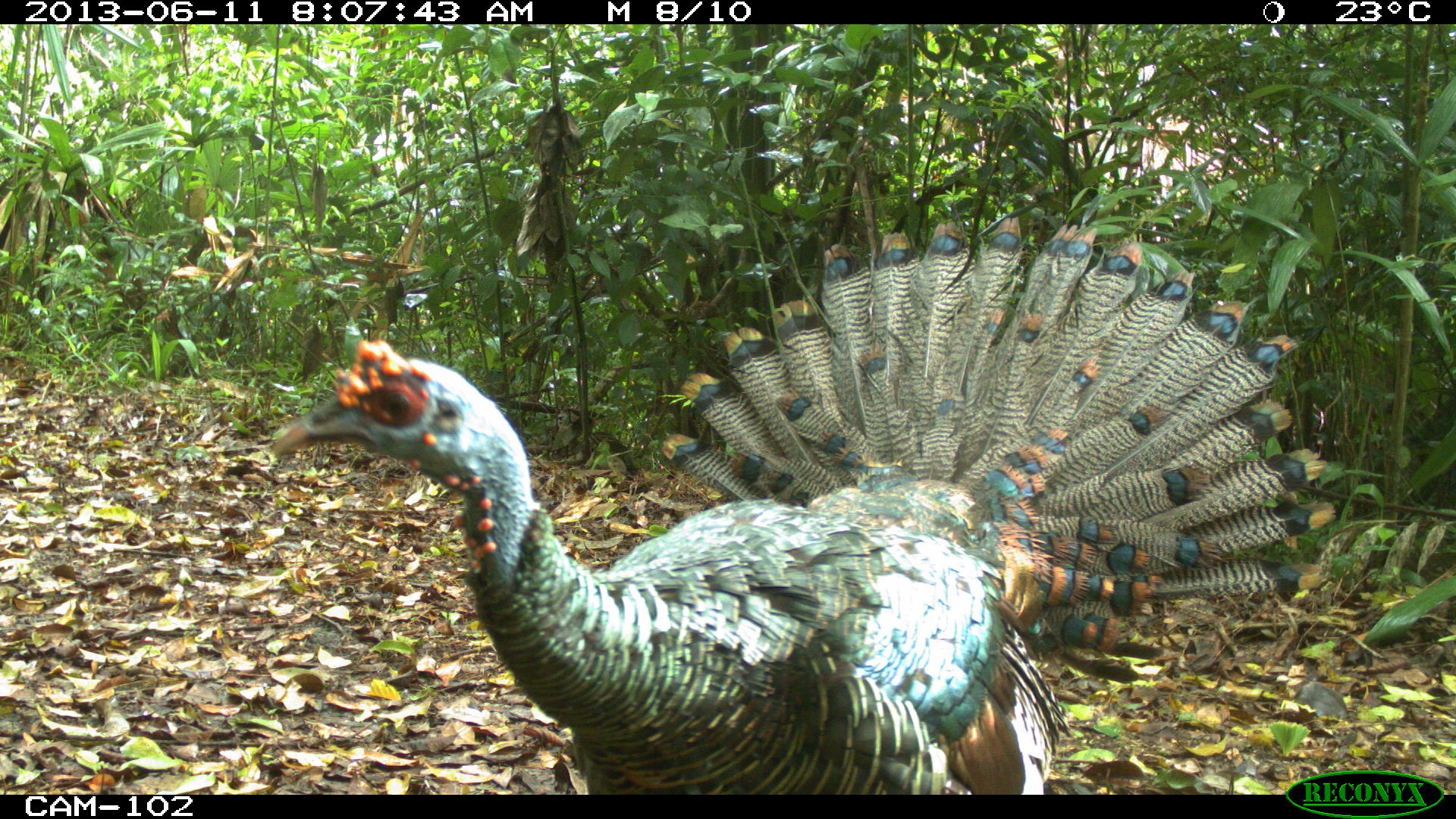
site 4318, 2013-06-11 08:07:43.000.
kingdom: Animalia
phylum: Chordata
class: Aves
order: Galliformes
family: Phasianidae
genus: Meleagris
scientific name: Meleagris ocellata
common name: ocellated turkey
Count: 1.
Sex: male.